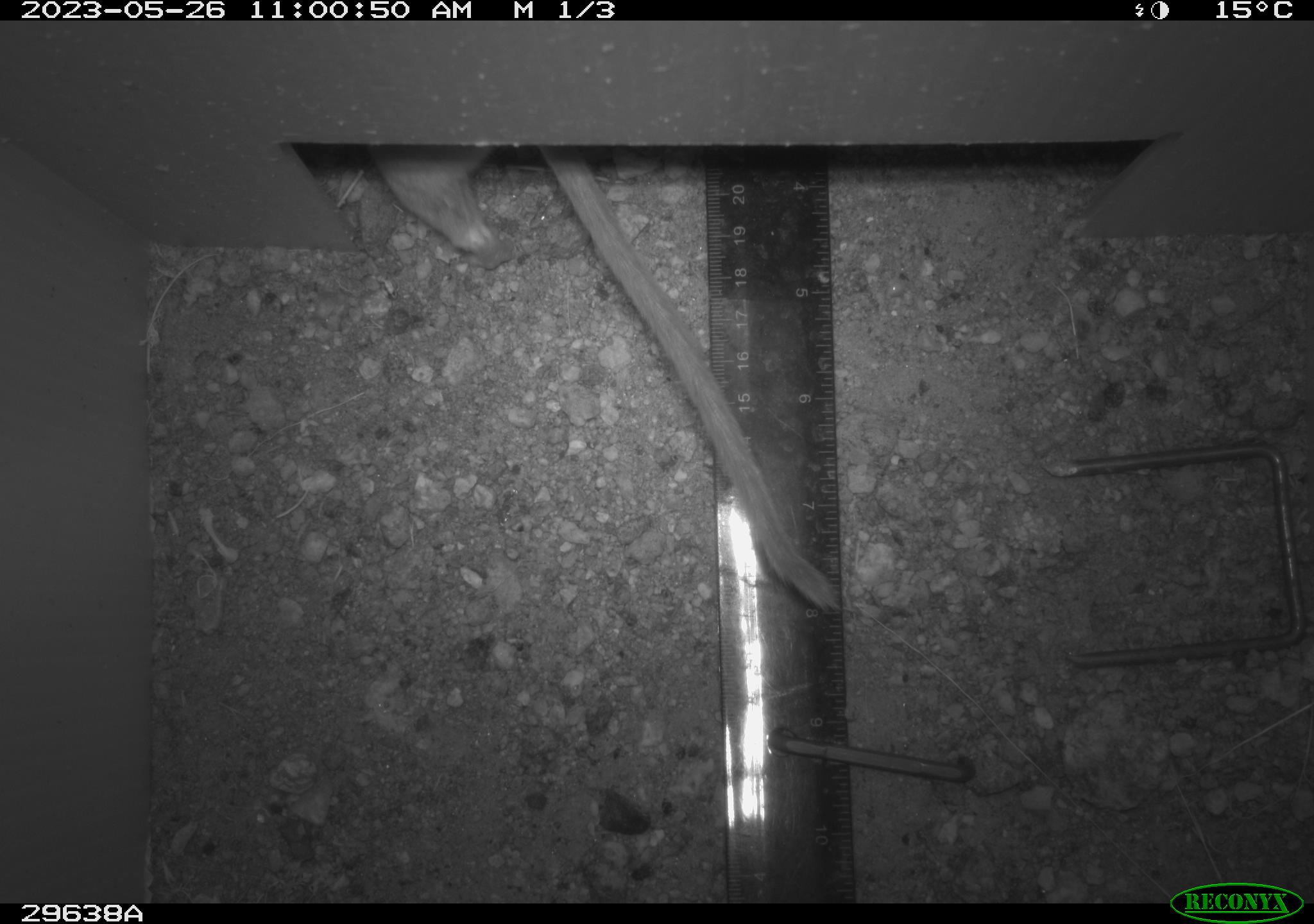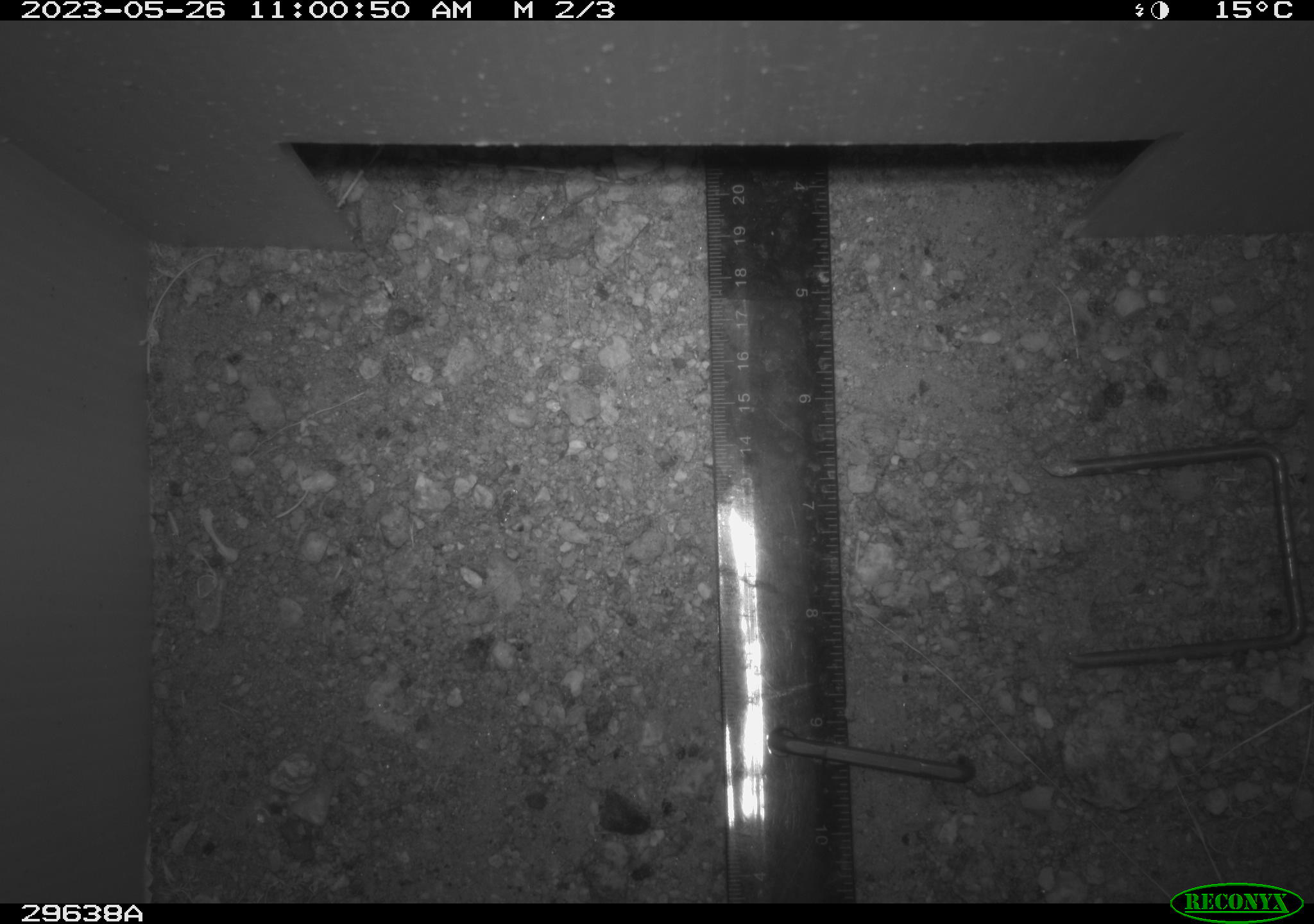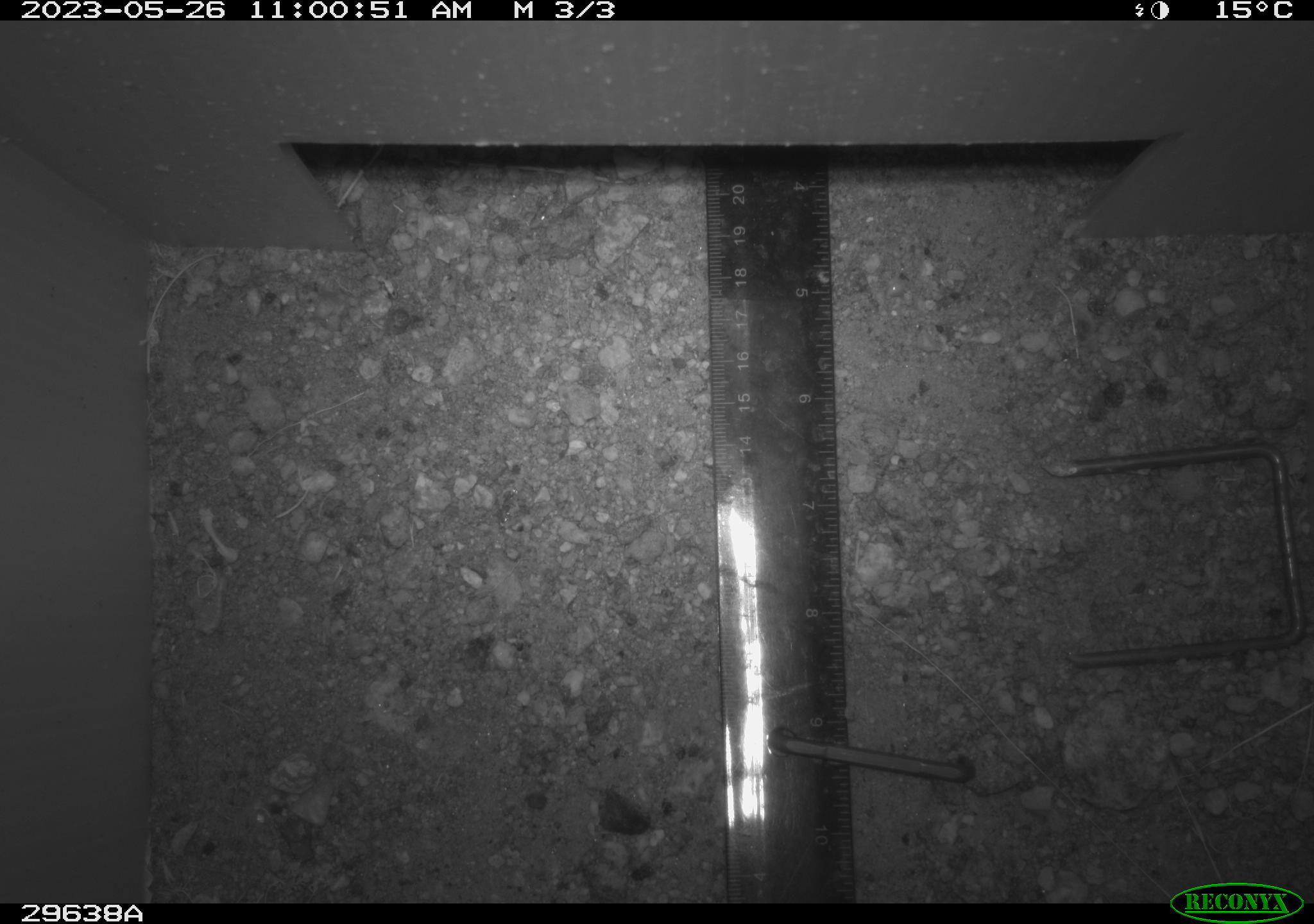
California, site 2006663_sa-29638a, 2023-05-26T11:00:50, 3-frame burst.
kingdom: Animalia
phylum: Chordata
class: Mammalia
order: Rodentia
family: Cricetidae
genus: Neotoma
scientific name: Neotoma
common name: pack rat or woodrat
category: neotoma species